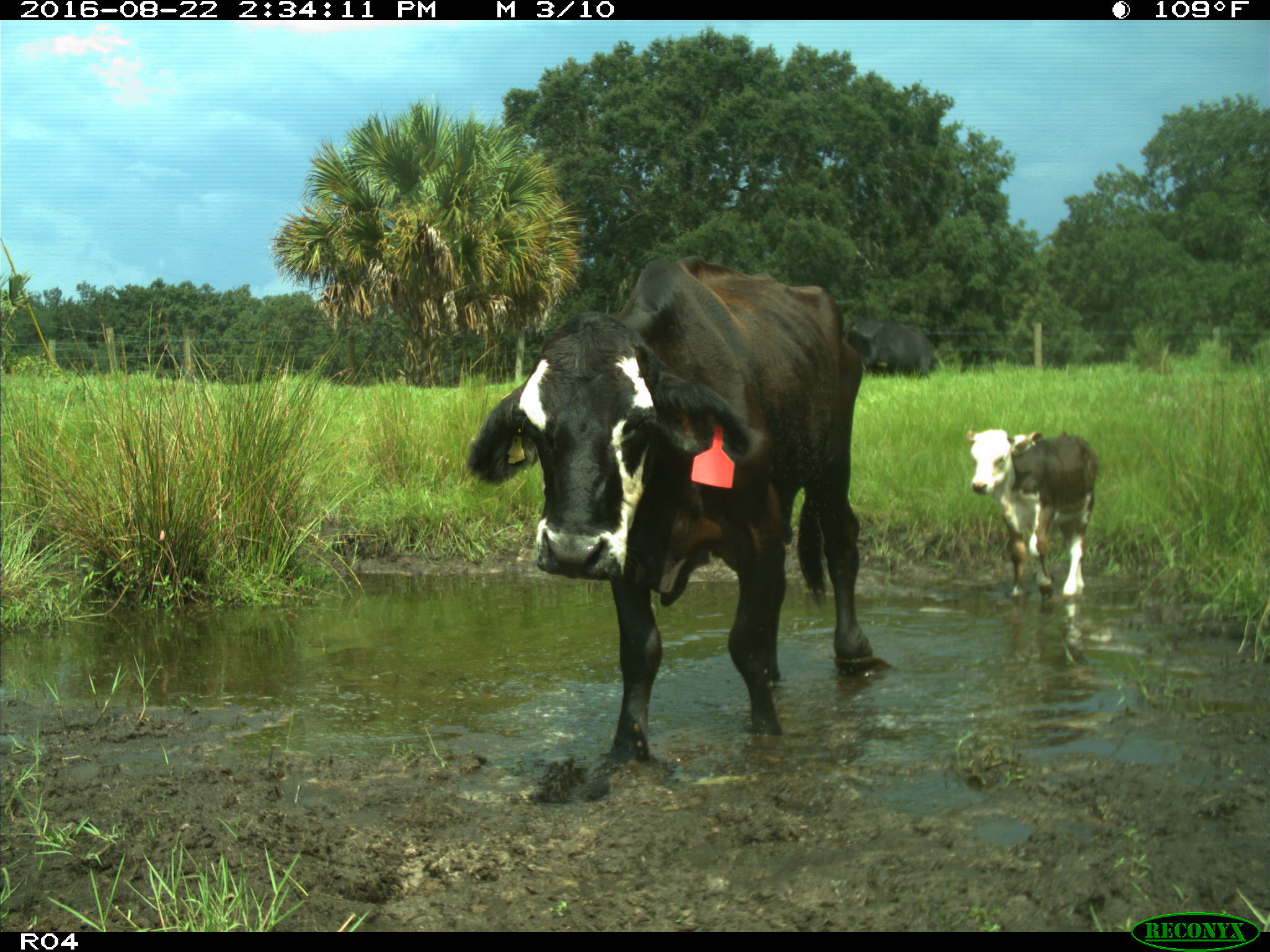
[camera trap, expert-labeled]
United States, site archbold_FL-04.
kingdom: Animalia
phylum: Chordata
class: Mammalia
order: Artiodactyla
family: Bovidae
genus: Bos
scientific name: Bos taurus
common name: domestic cow